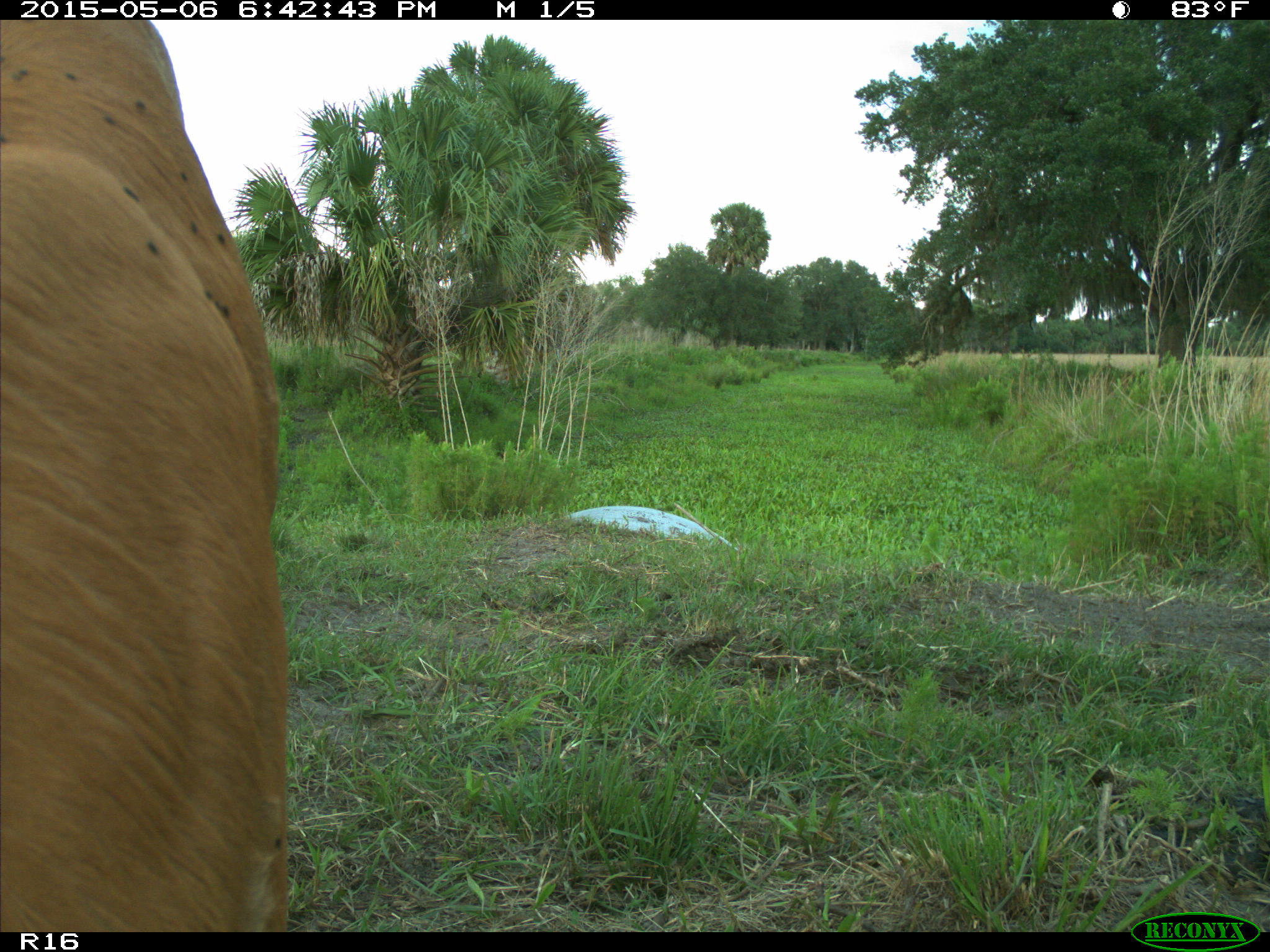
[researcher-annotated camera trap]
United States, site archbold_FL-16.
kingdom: Animalia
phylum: Chordata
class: Mammalia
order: Artiodactyla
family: Bovidae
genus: Bos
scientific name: Bos taurus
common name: domestic cow